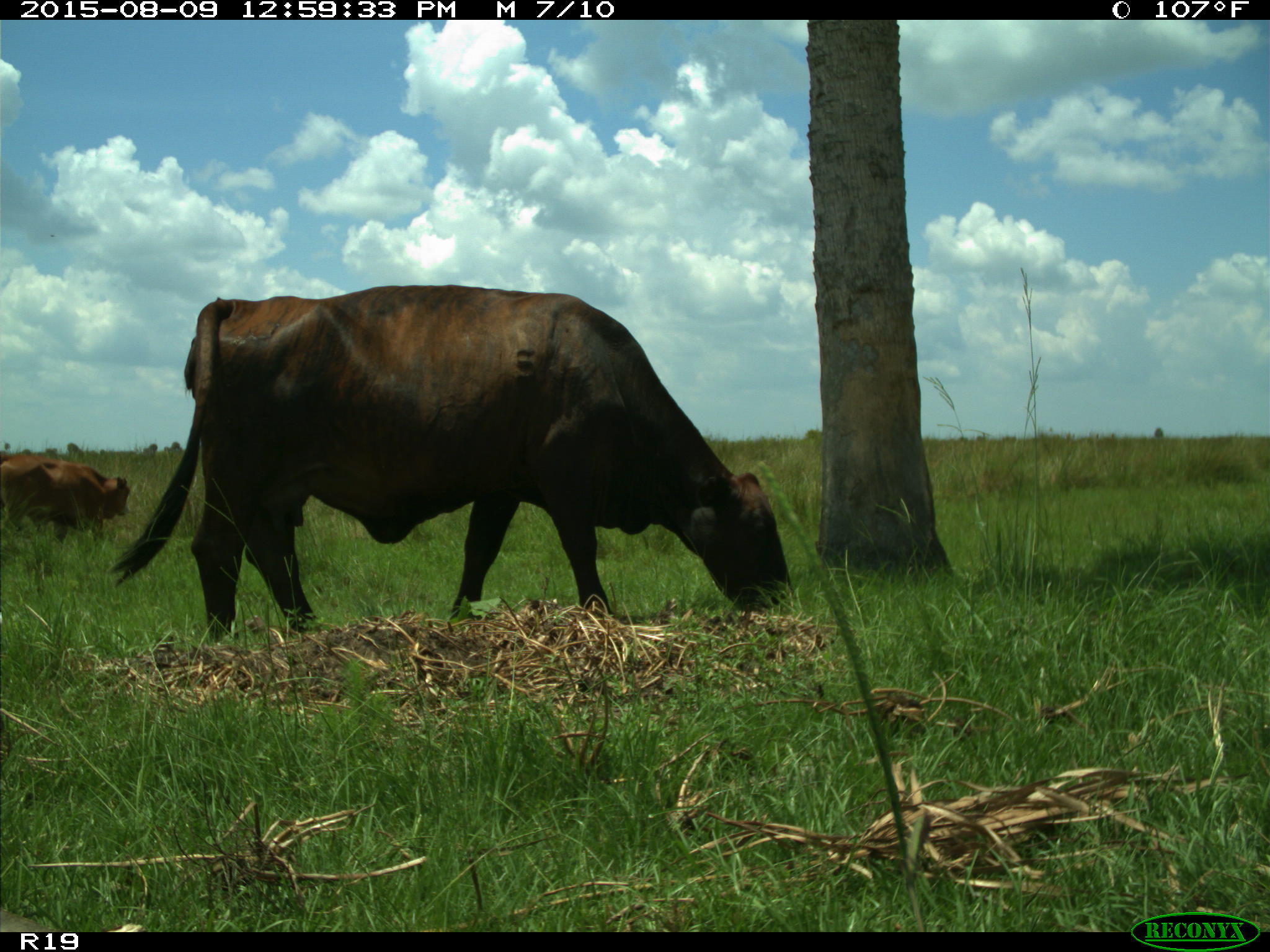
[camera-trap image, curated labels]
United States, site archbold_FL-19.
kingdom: Animalia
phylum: Chordata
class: Mammalia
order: Artiodactyla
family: Bovidae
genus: Bos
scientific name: Bos taurus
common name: domestic cow